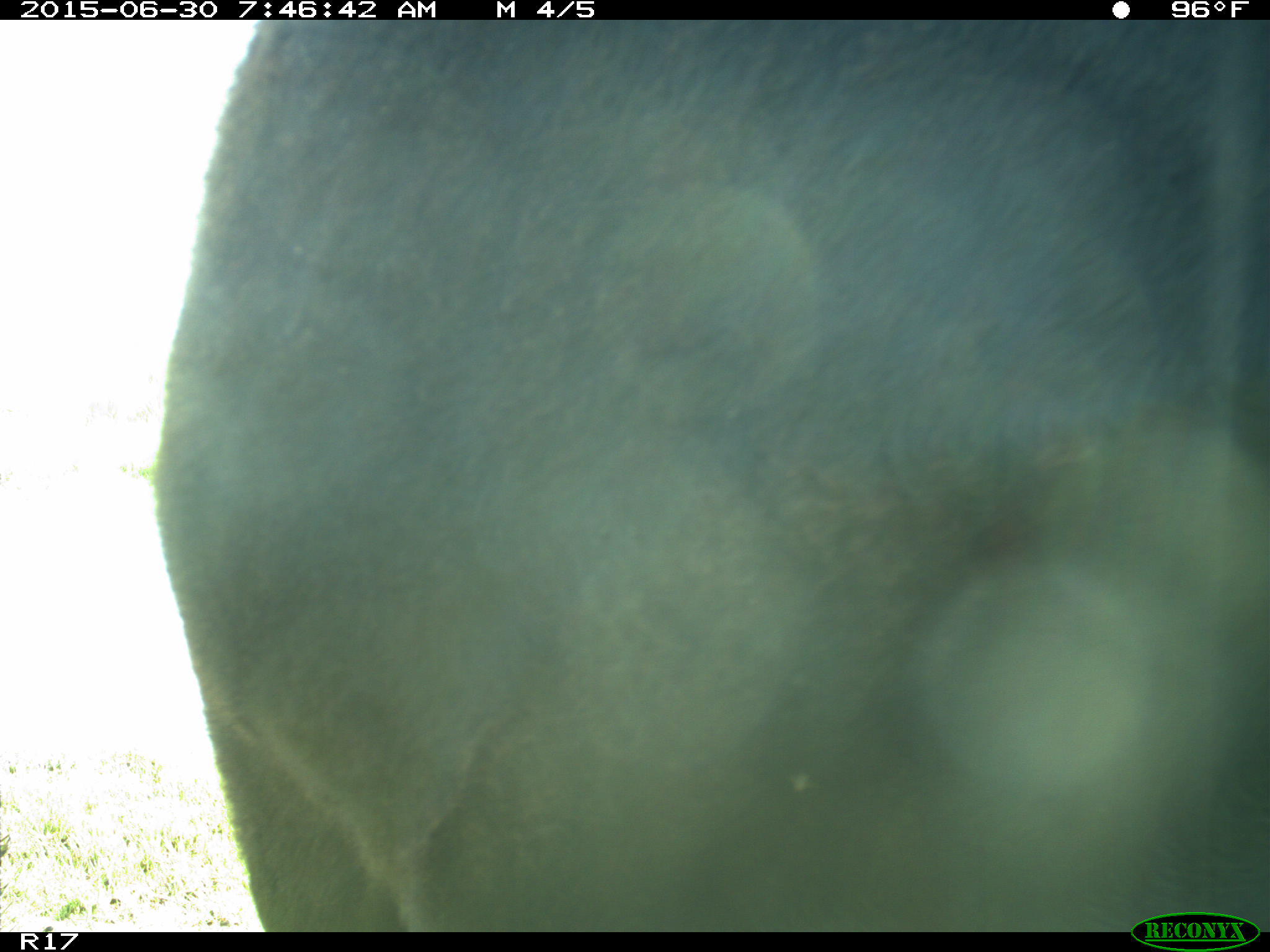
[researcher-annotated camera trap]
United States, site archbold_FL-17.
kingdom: Animalia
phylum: Chordata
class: Mammalia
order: Artiodactyla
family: Bovidae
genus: Bos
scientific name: Bos taurus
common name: domestic cow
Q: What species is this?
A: Bos taurus (domestic cow).